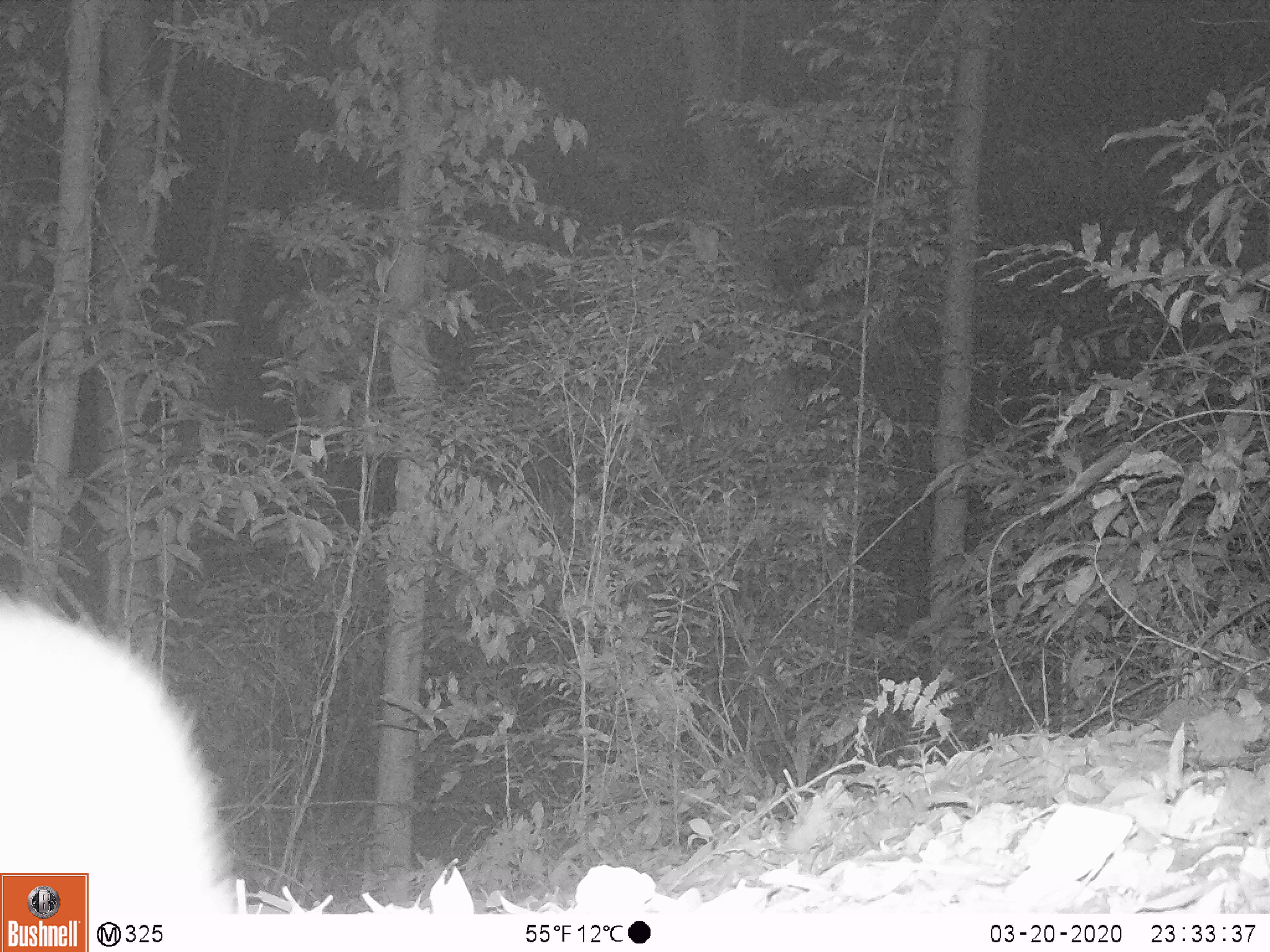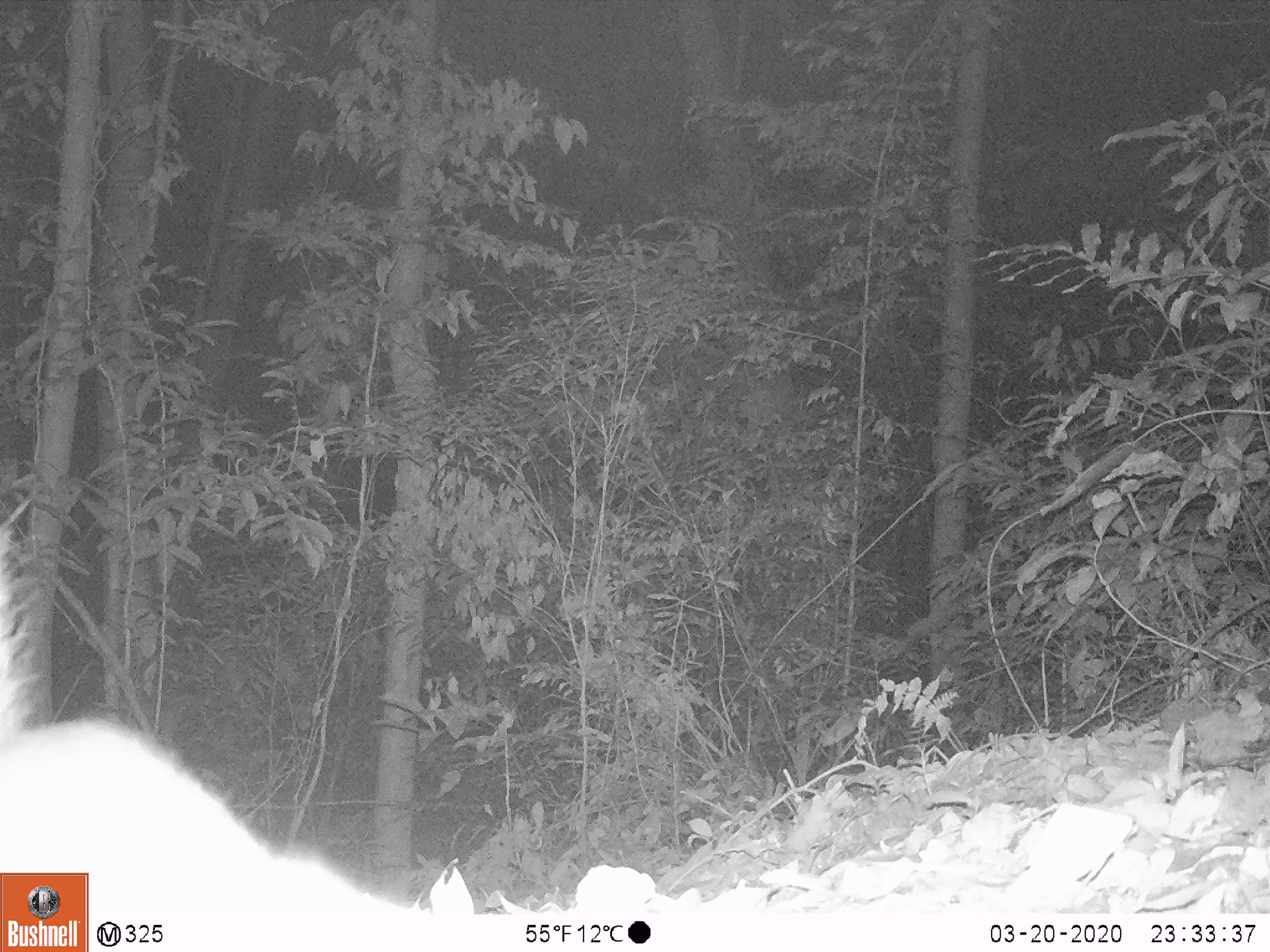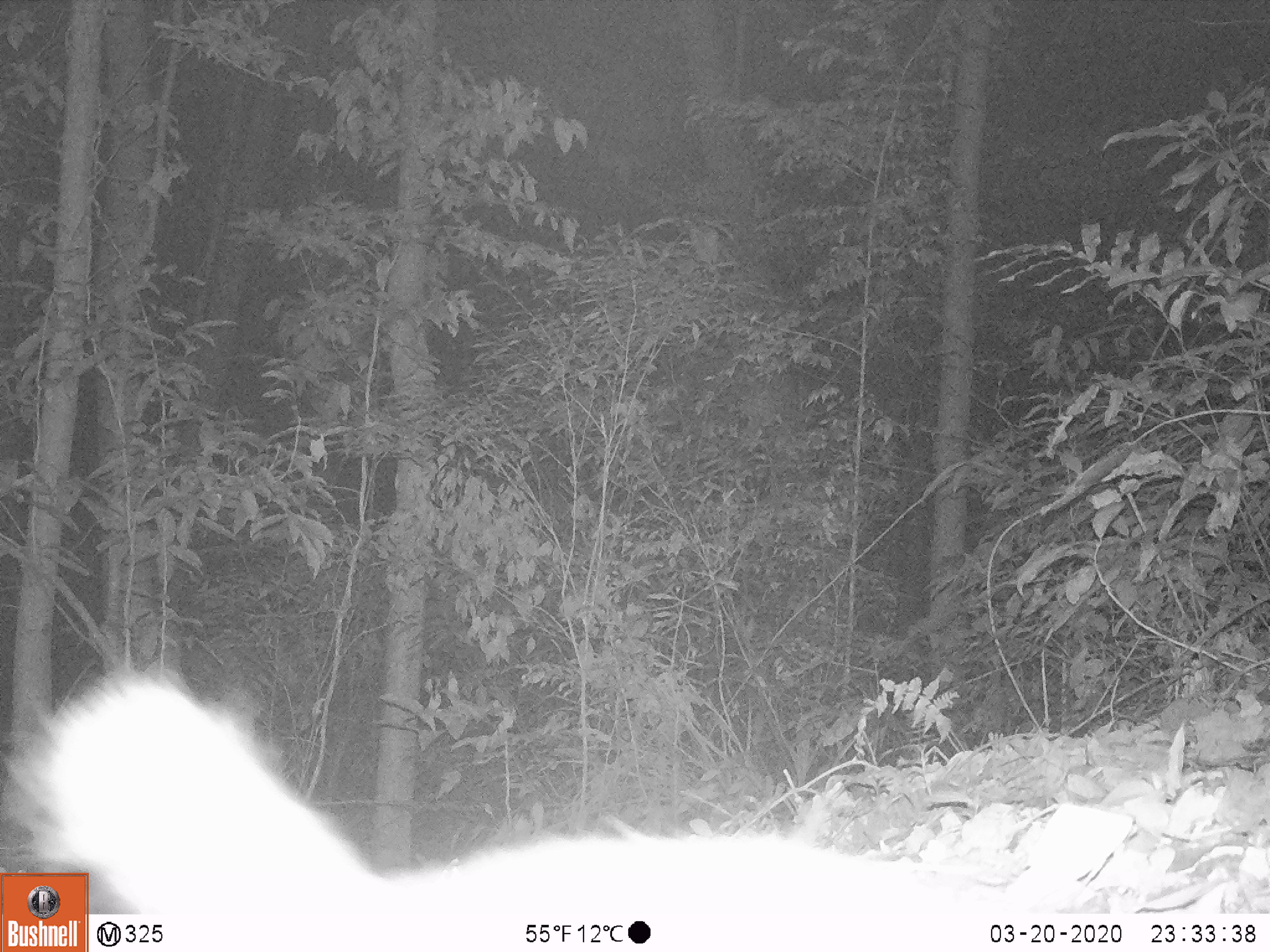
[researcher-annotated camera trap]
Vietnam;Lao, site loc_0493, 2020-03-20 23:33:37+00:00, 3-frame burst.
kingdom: Animalia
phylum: Chordata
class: Mammalia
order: Carnivora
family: Mustelidae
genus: Melogale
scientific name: Melogale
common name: ferret badger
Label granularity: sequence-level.